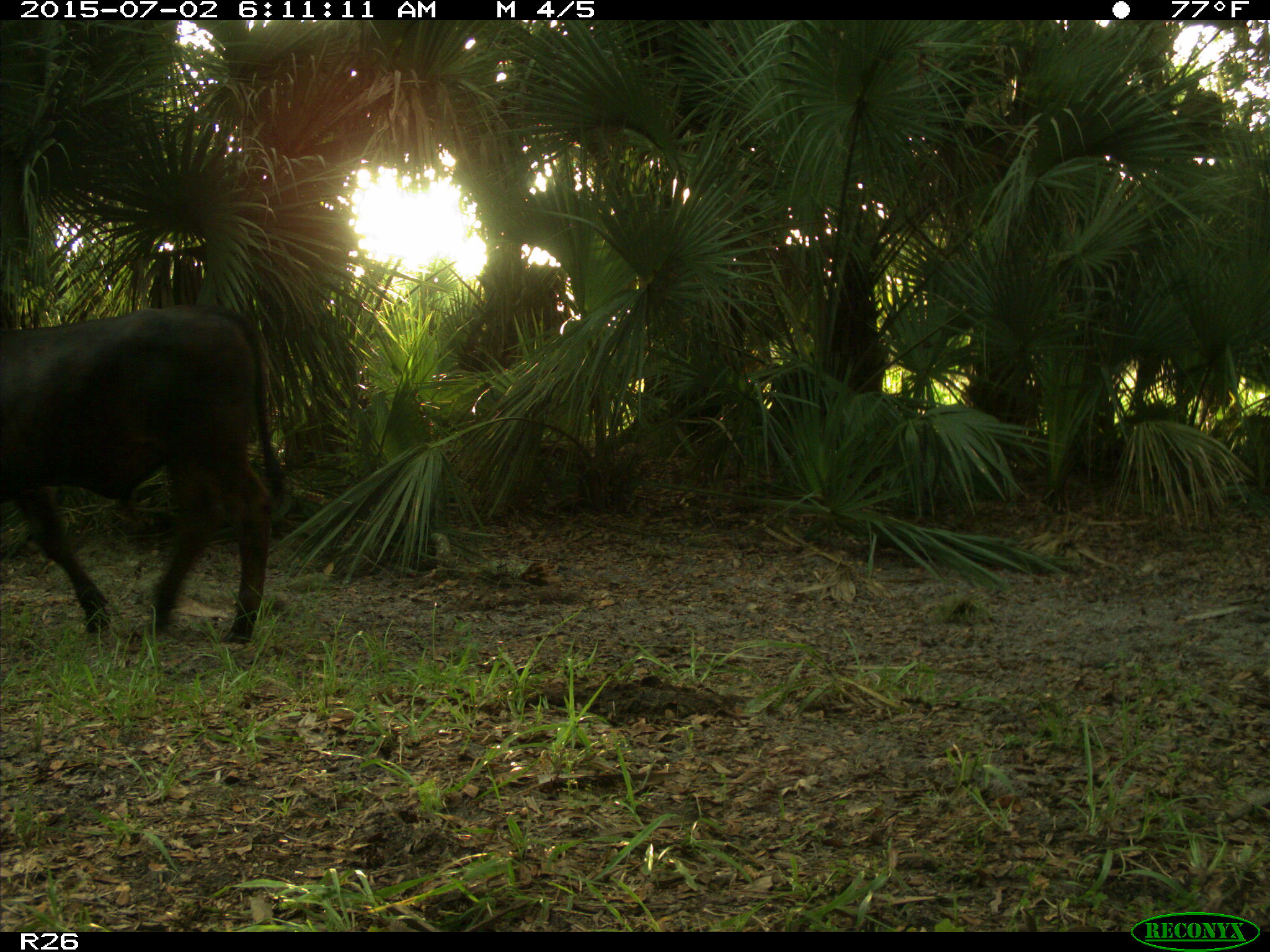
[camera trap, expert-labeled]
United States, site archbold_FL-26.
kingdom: Animalia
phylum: Chordata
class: Mammalia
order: Artiodactyla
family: Bovidae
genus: Bos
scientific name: Bos taurus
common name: domestic cow